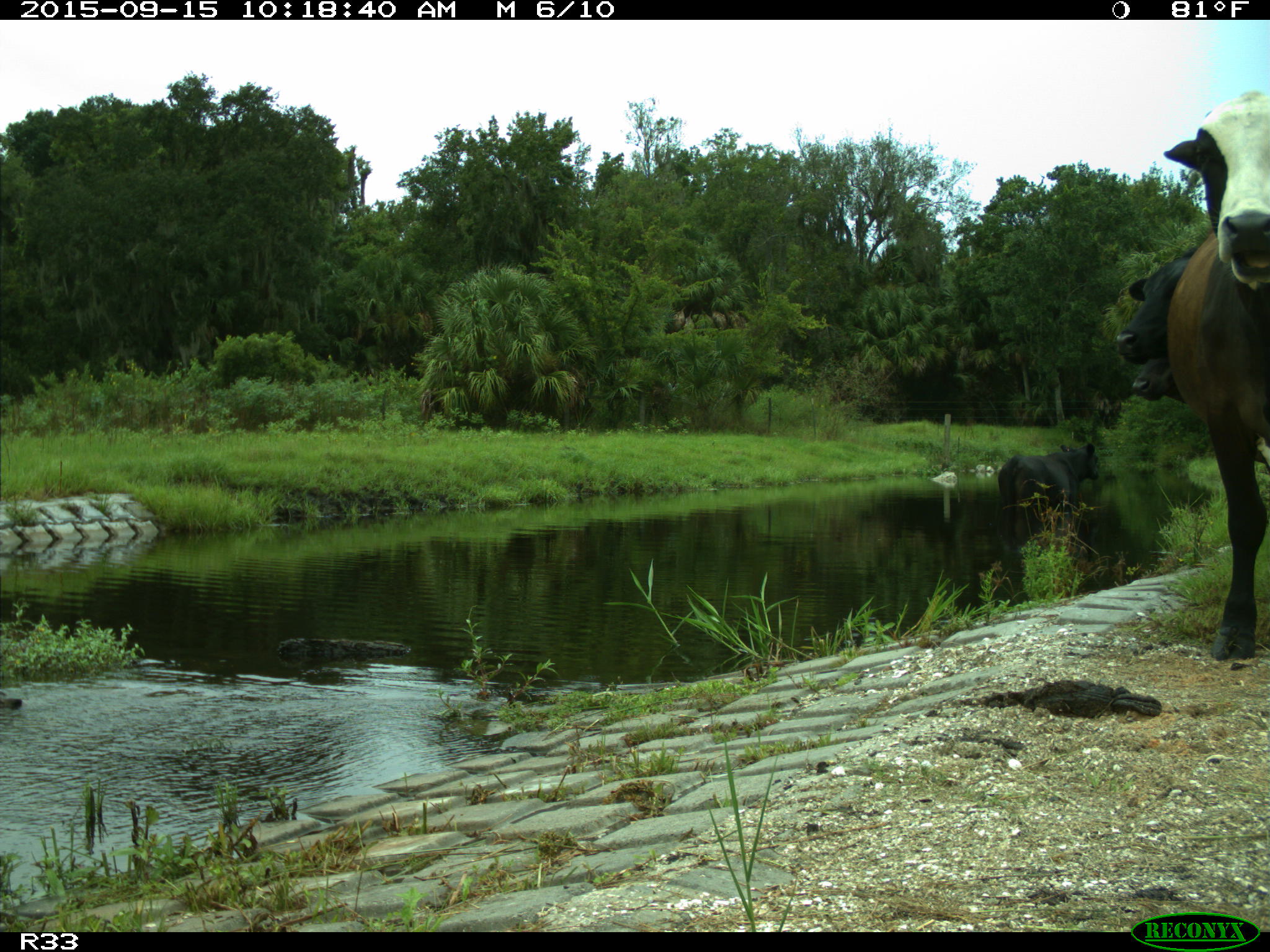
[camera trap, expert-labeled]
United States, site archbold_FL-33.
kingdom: Animalia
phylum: Chordata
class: Mammalia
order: Artiodactyla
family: Bovidae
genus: Bos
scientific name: Bos taurus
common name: domestic cow